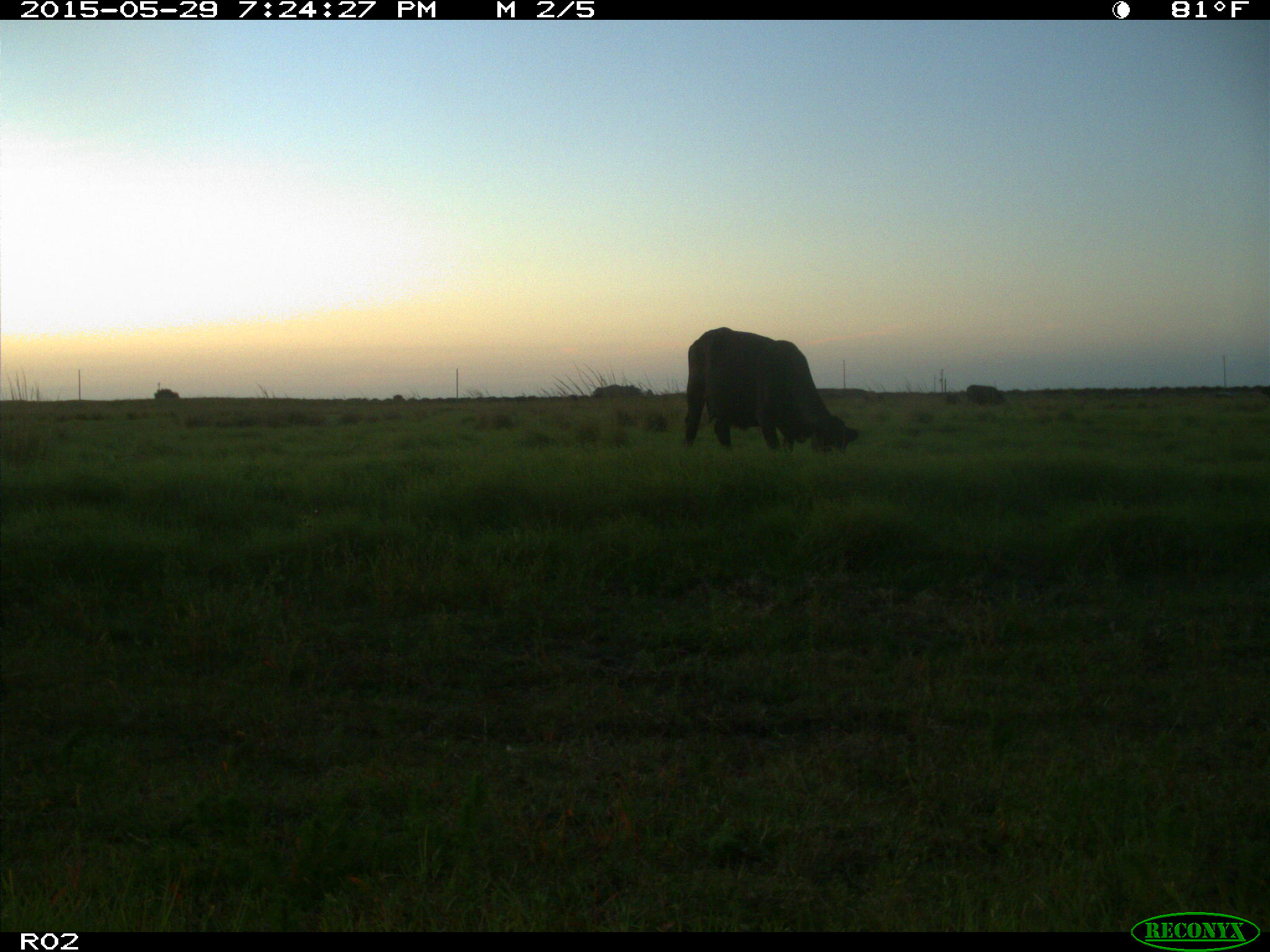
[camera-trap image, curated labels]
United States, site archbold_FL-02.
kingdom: Animalia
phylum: Chordata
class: Mammalia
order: Artiodactyla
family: Bovidae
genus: Bos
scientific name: Bos taurus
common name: domestic cow